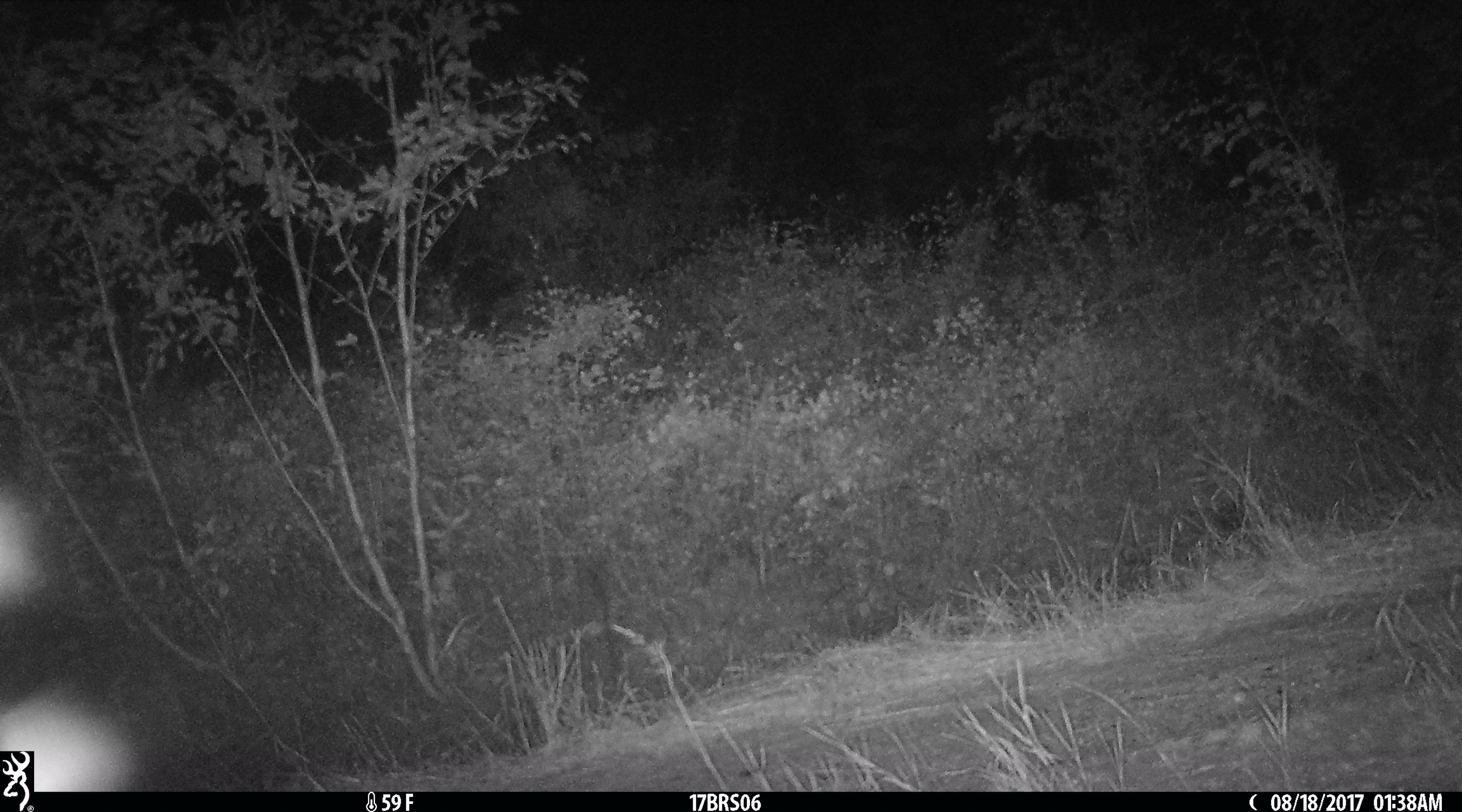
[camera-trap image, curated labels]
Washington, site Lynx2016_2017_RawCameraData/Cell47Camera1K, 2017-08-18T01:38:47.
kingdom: Animalia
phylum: Chordata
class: Mammalia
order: Carnivora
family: Canidae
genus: Canis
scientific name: Canis latrans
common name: coyote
Canis latrans (coyote). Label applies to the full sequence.